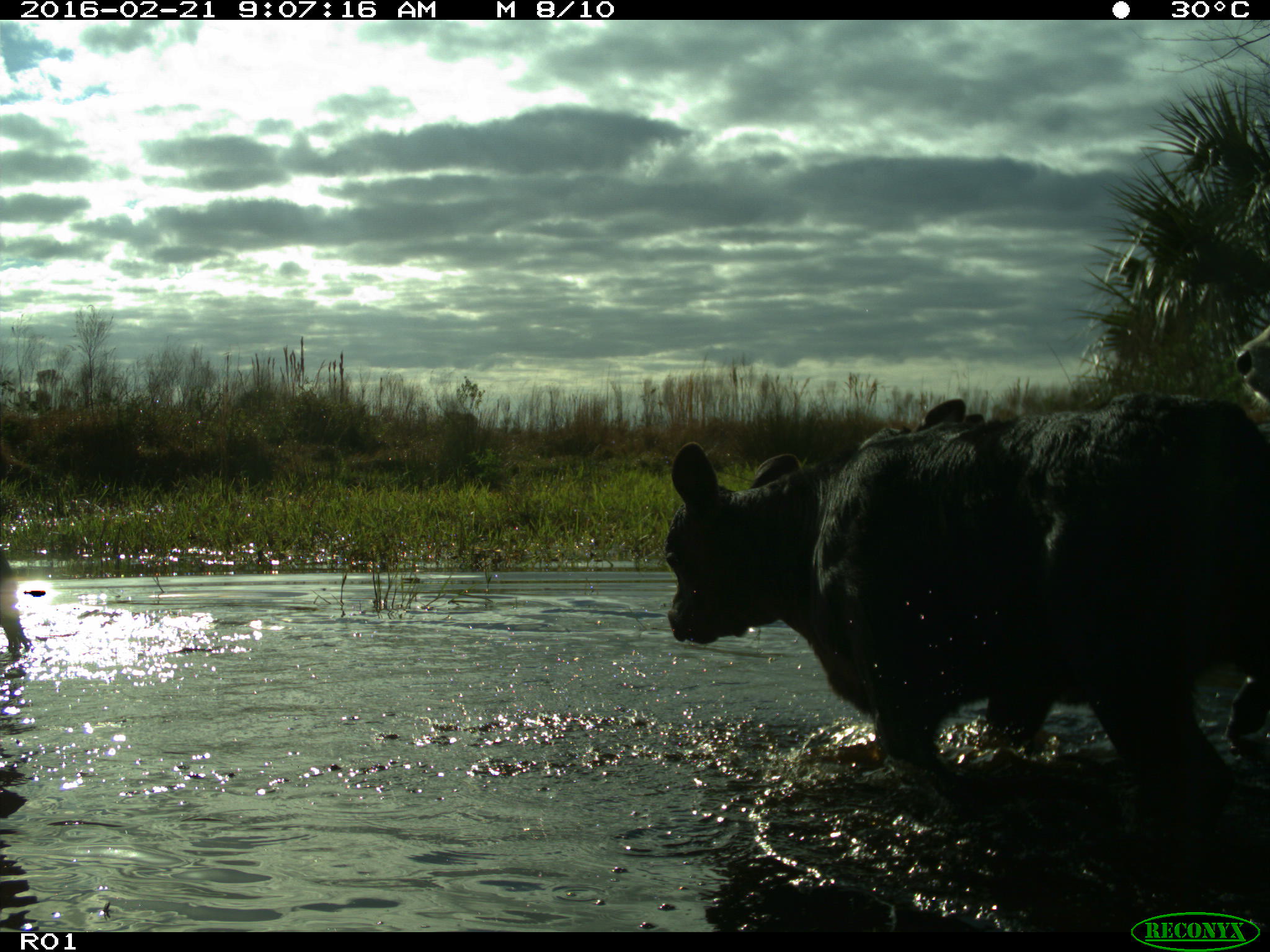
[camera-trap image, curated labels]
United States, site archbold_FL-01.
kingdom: Animalia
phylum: Chordata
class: Mammalia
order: Artiodactyla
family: Bovidae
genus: Bos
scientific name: Bos taurus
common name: domestic cow